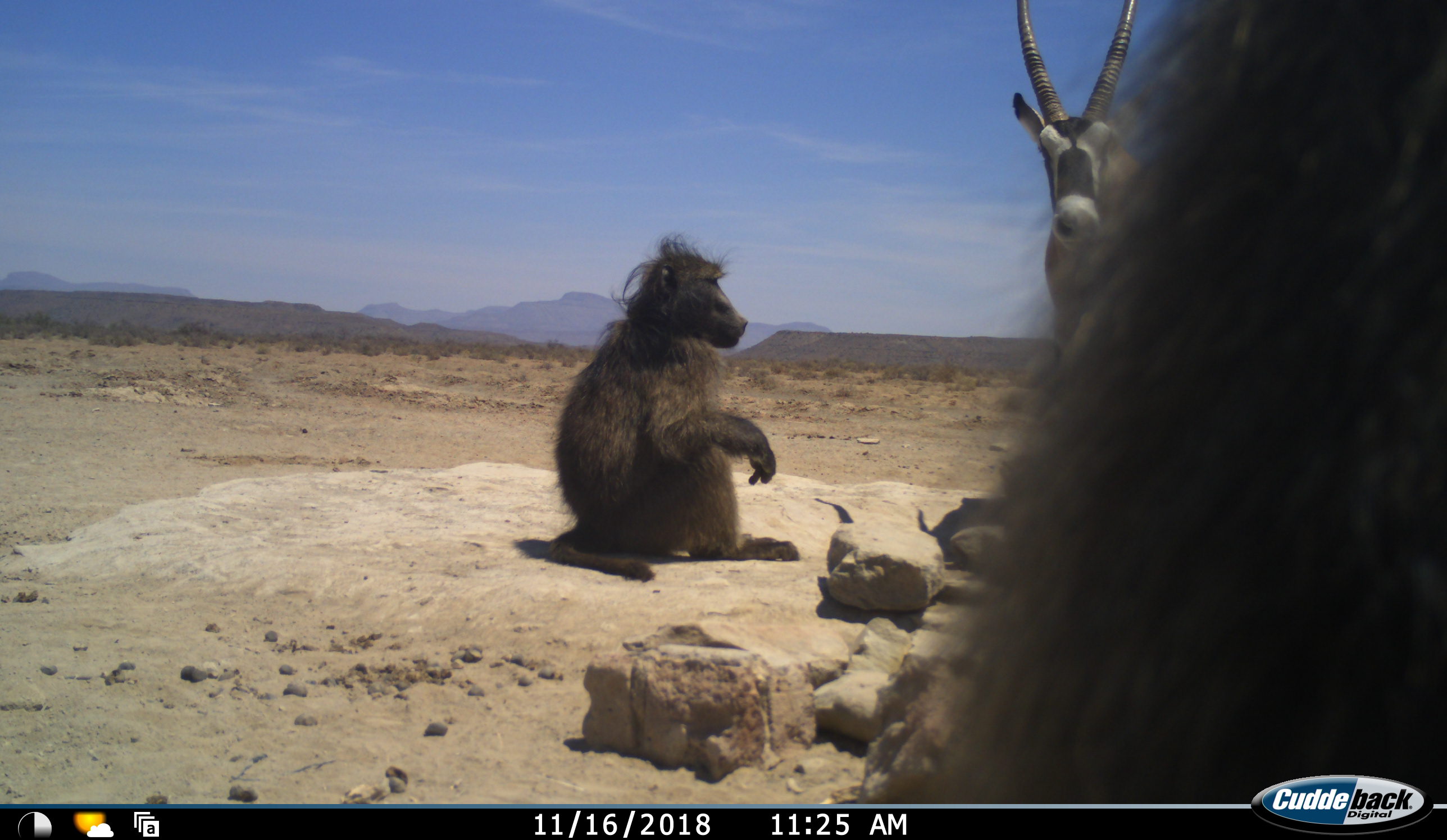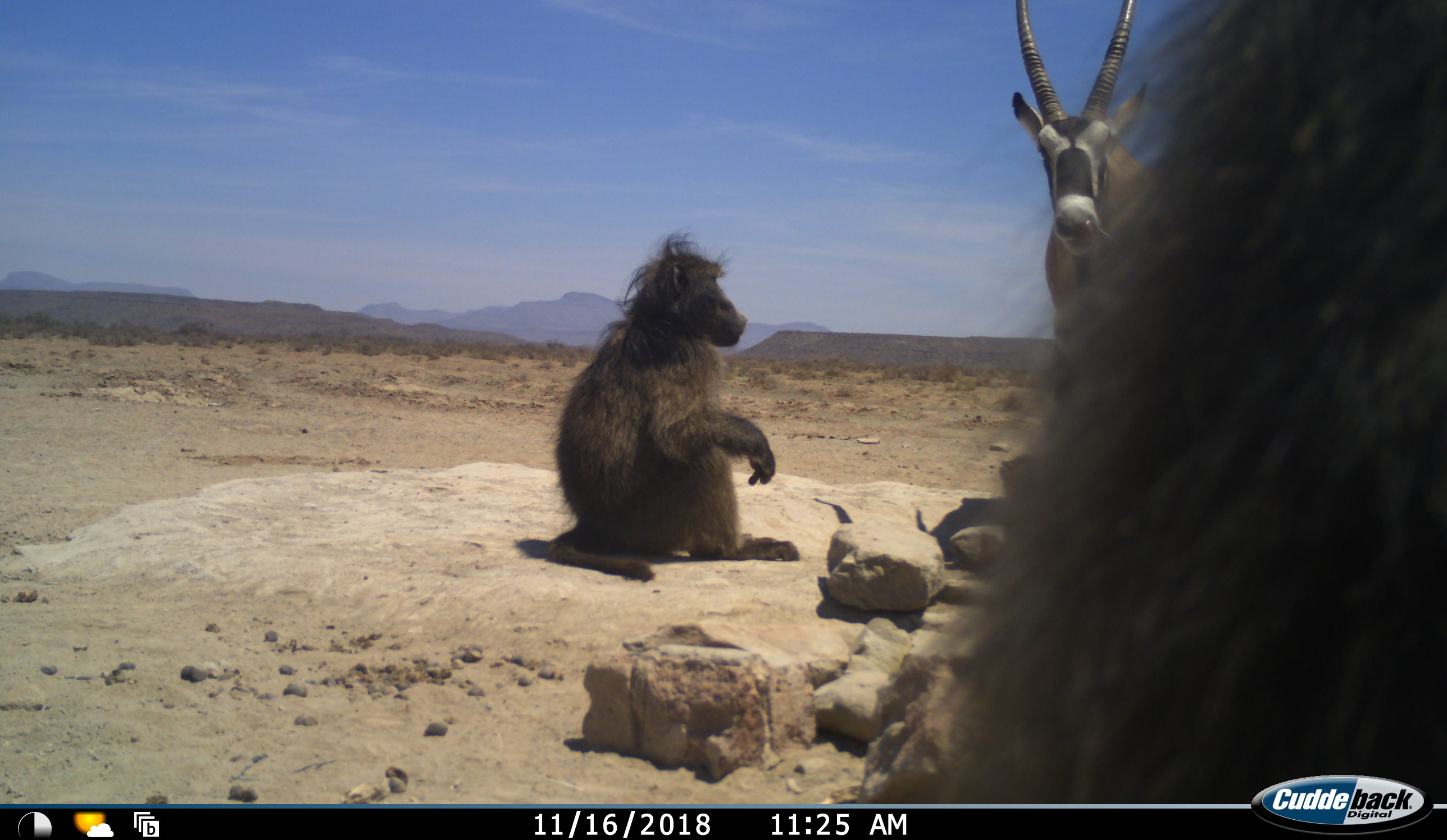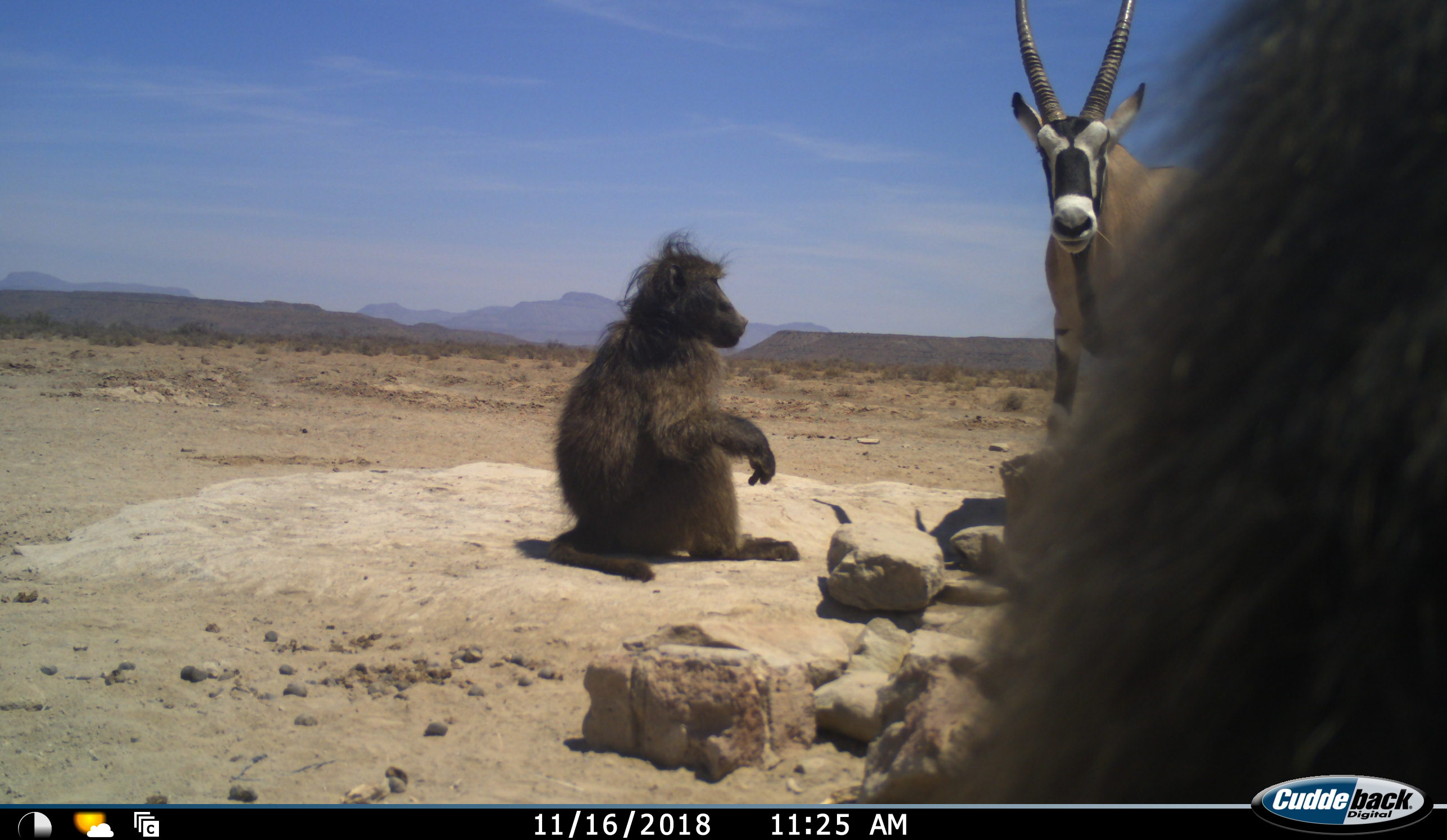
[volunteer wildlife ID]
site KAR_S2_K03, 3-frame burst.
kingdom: Animalia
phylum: Chordata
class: Mammalia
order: Primates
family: Cercopithecidae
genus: Papio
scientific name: Papio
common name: baboon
Baboon (Papio), count 2. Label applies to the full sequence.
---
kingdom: Animalia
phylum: Chordata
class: Mammalia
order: Artiodactyla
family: Bovidae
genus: Oryx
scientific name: Oryx gazella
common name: gemsbok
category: oryx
Oryx (gemsbok) (Oryx gazella), count 1. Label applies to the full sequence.